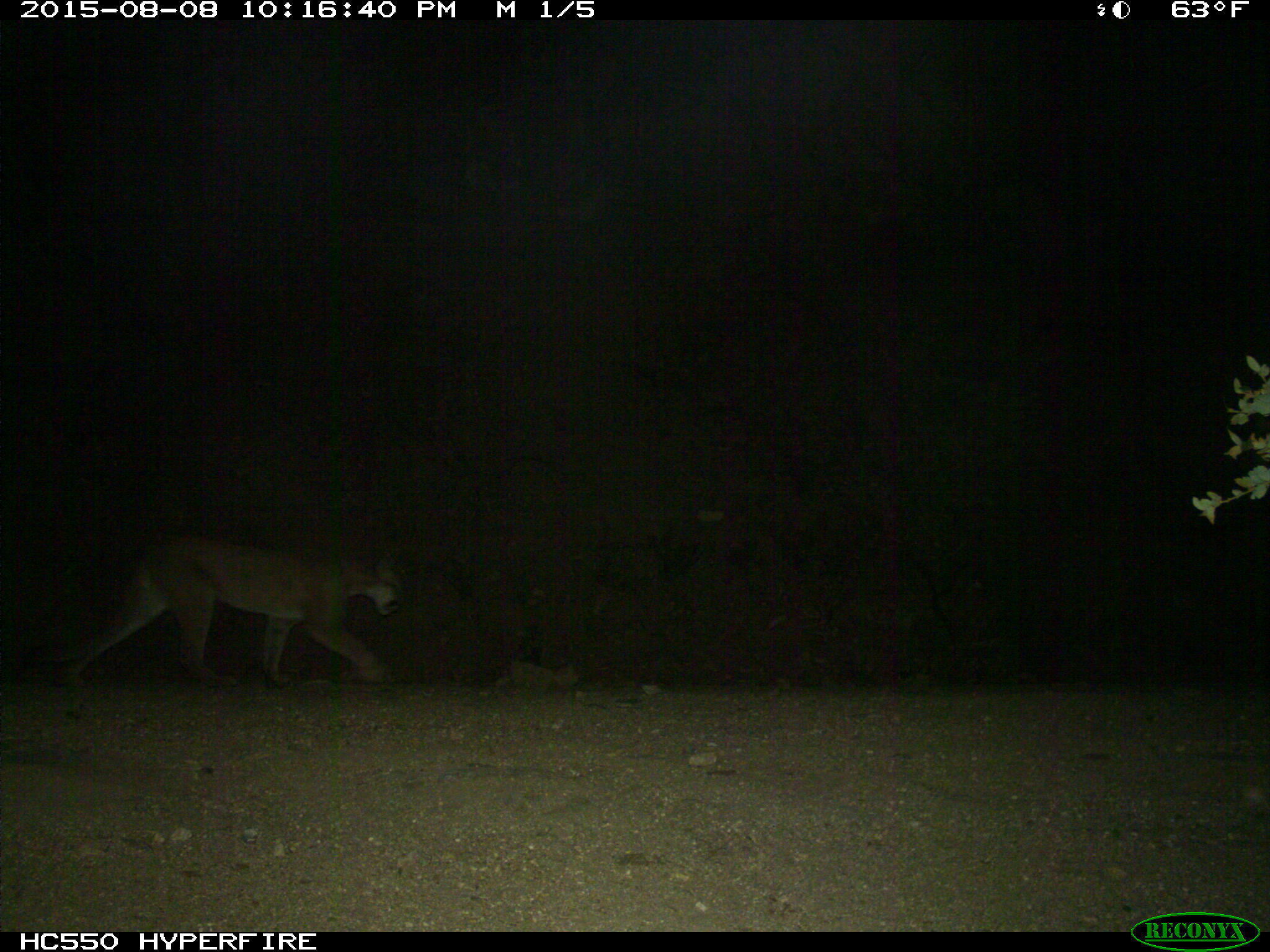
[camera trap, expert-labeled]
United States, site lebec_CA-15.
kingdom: Animalia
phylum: Chordata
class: Mammalia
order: Carnivora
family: Felidae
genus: Puma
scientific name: Puma concolor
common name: mountain lion